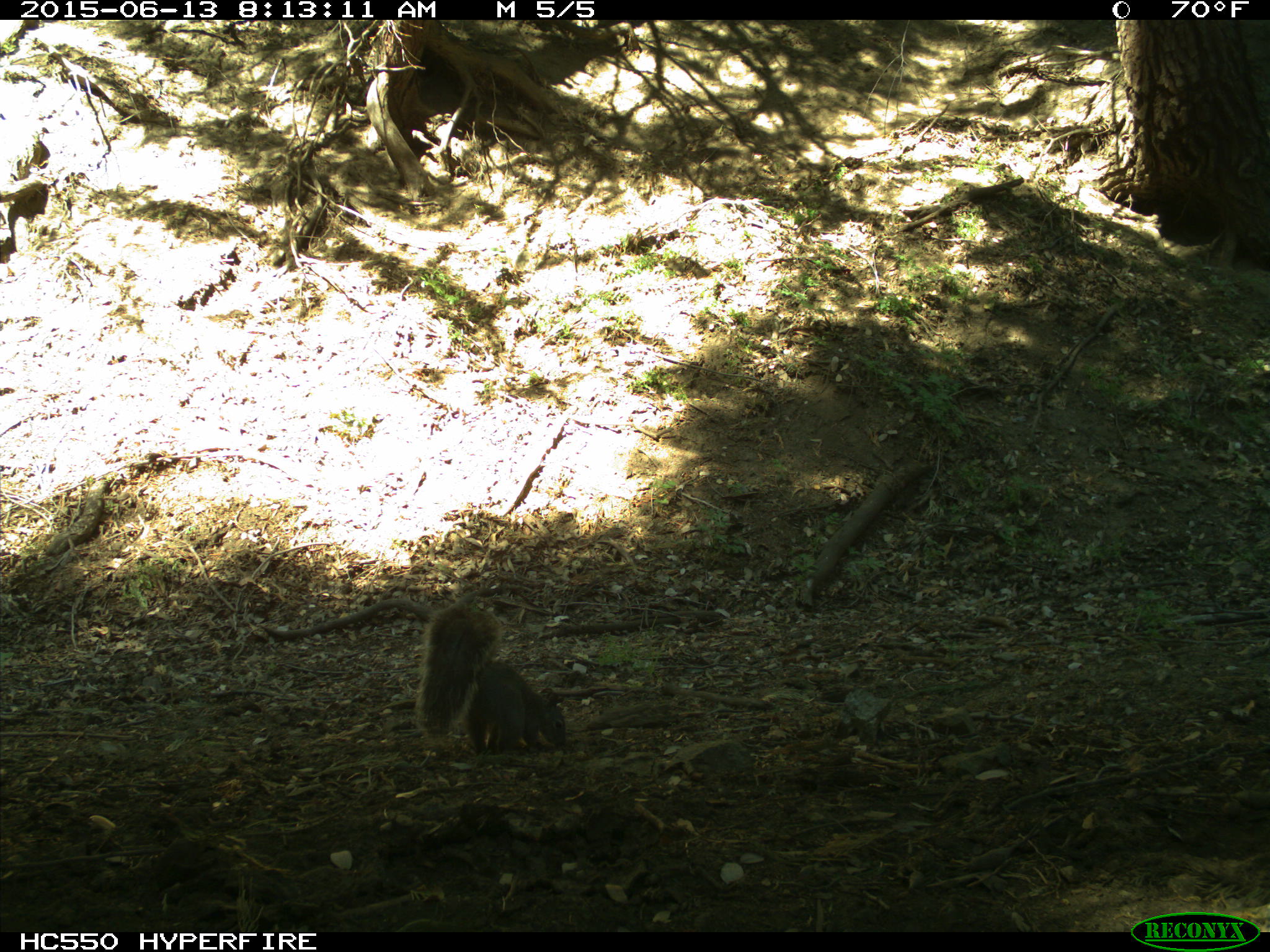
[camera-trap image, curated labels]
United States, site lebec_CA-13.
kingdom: Animalia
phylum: Chordata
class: Mammalia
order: Rodentia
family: Sciuridae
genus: Sciurus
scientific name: Sciurus carolinensis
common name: eastern gray squirrel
Sciurus carolinensis (eastern gray squirrel).